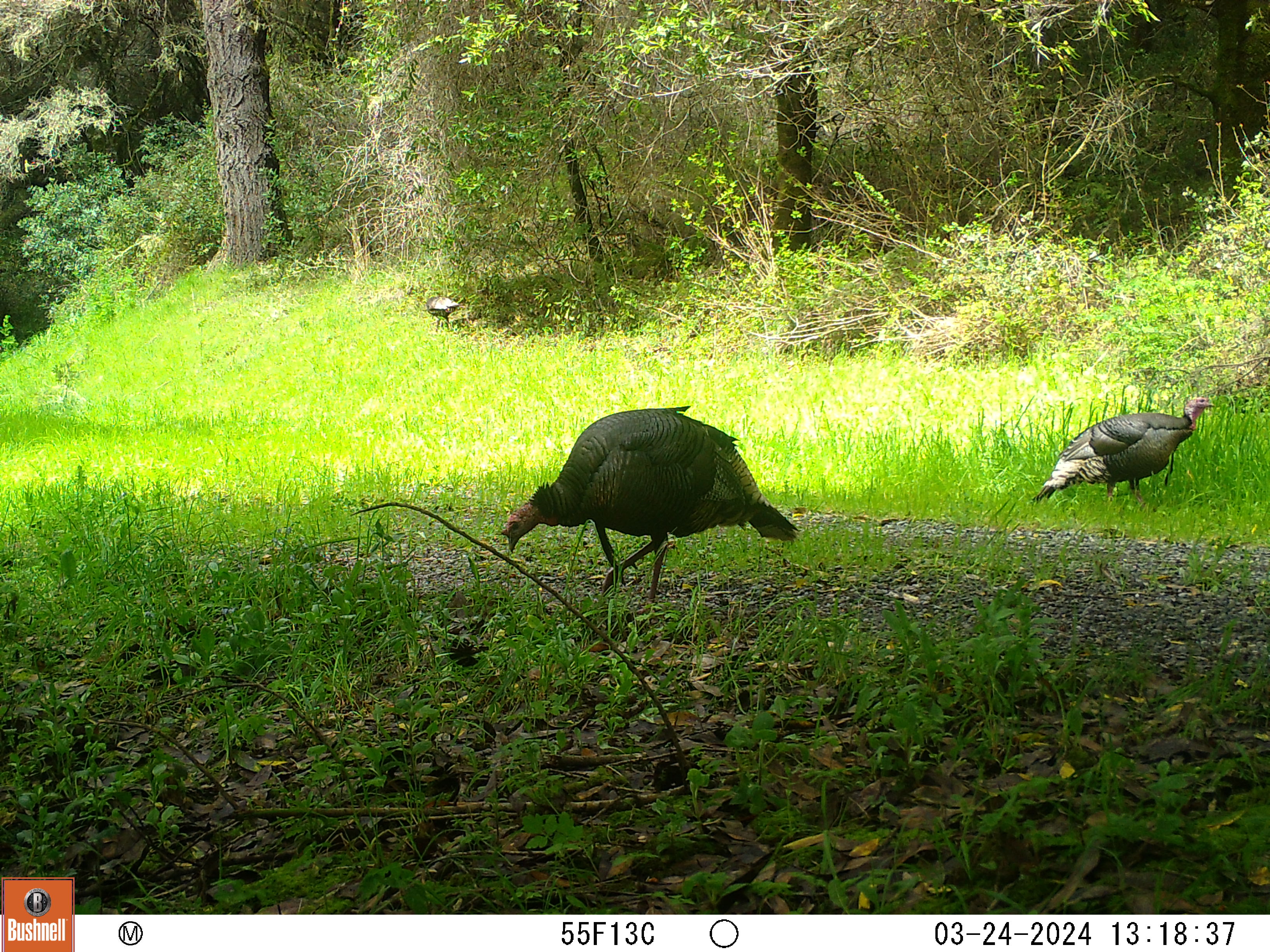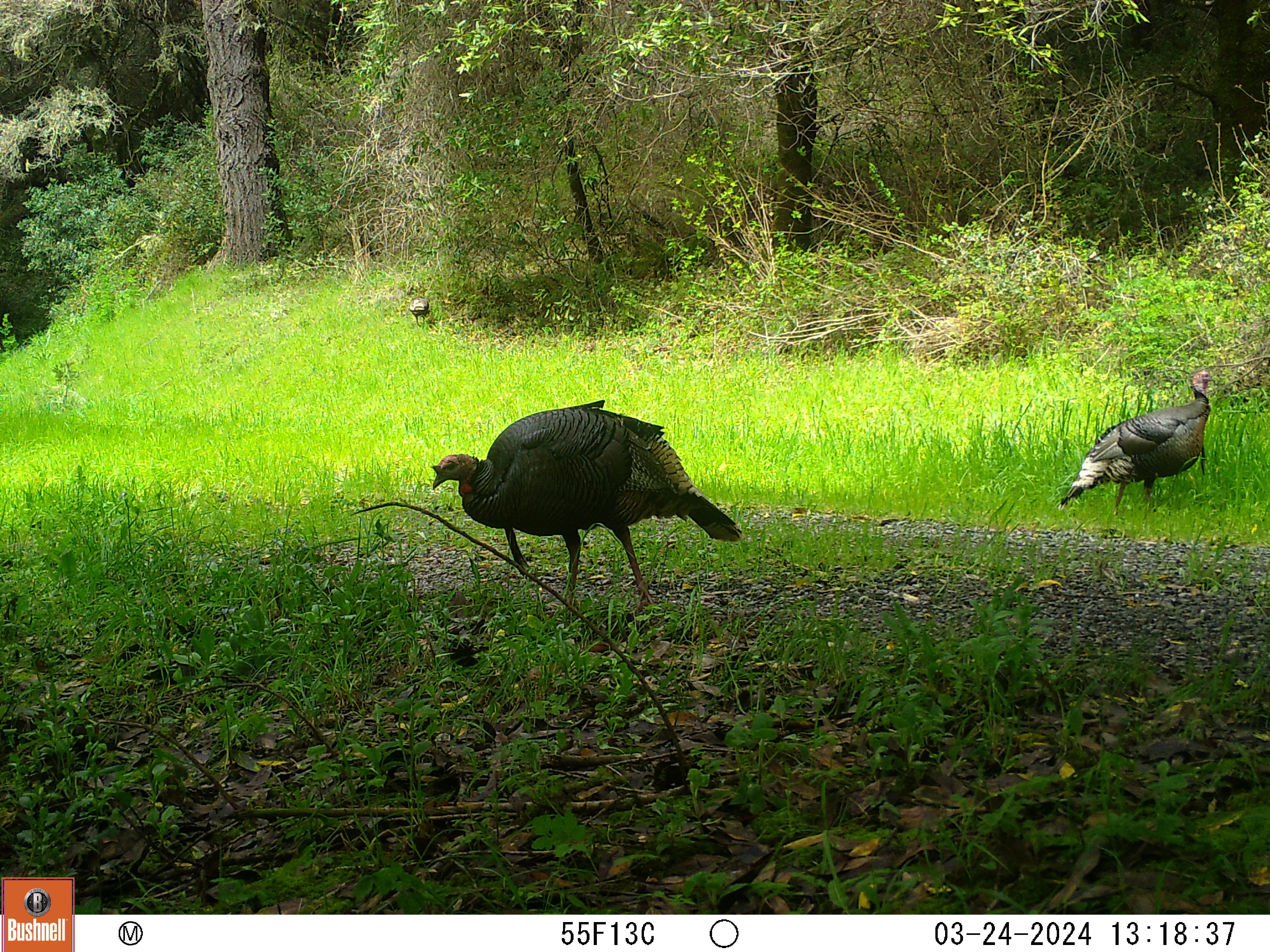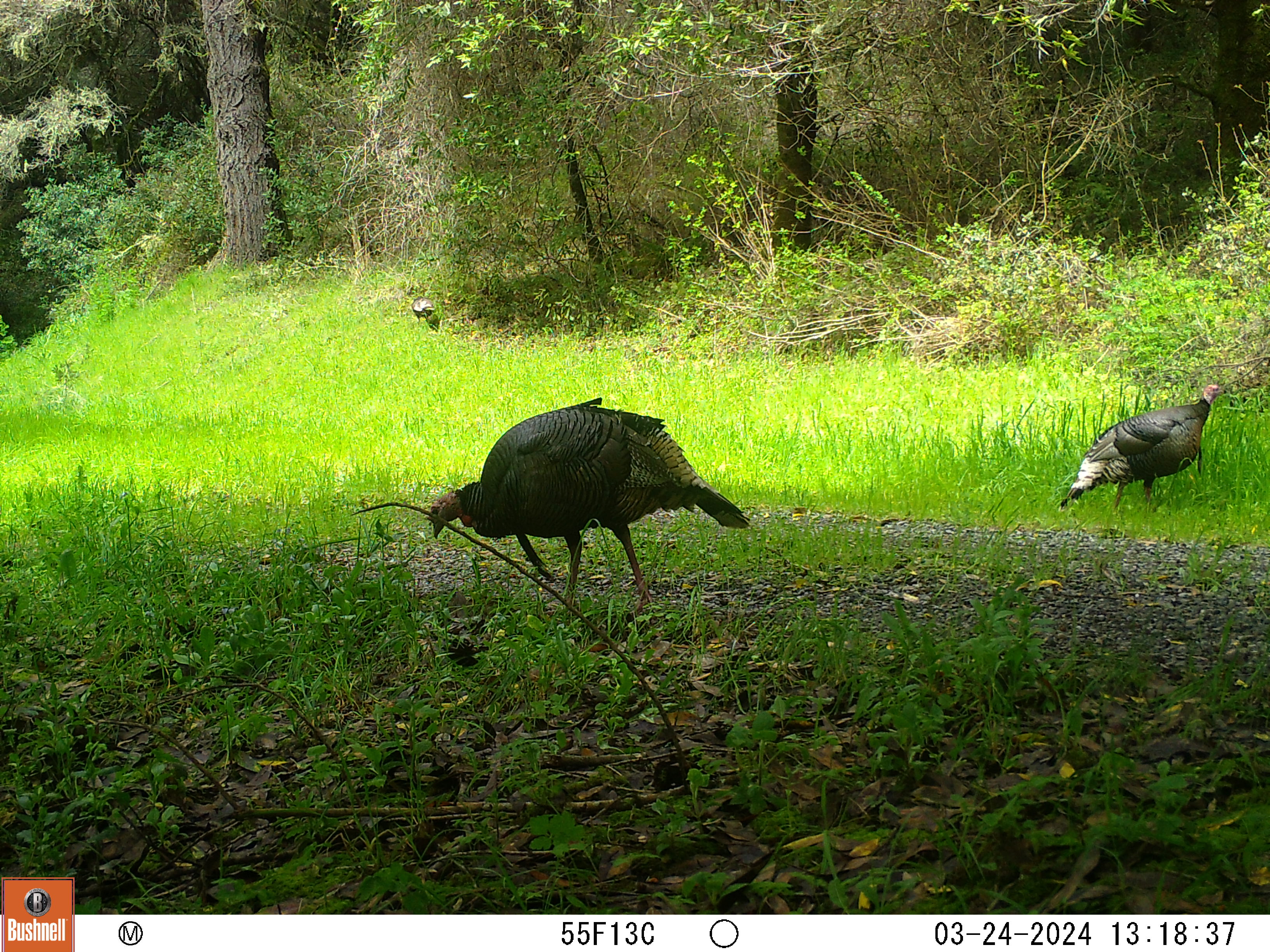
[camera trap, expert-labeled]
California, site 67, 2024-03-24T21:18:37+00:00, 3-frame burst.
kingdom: Animalia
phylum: Chordata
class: Aves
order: Galliformes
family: Phasianidae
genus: Meleagris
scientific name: Meleagris gallopavo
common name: turkey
Turkey (Meleagris gallopavo).